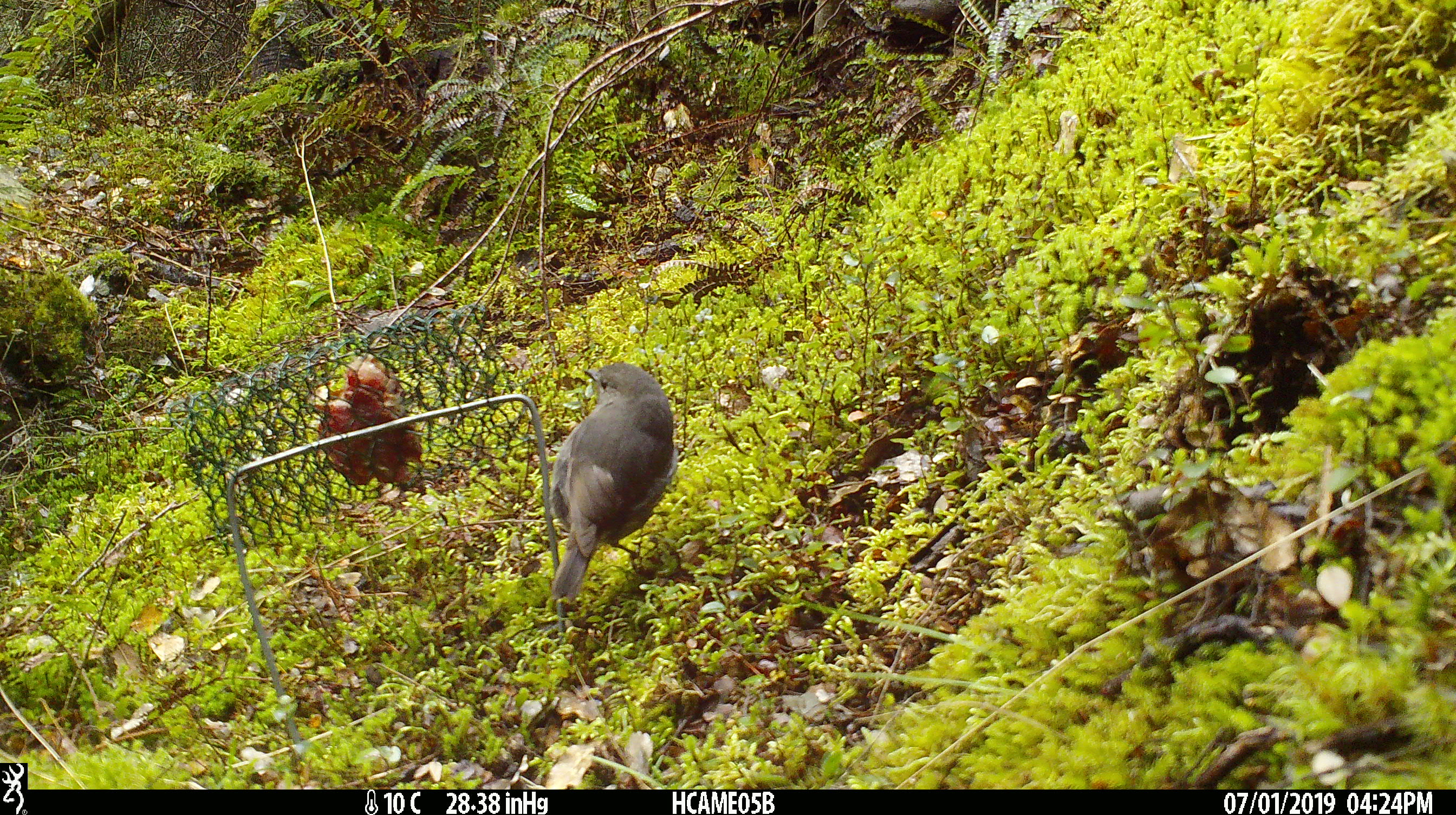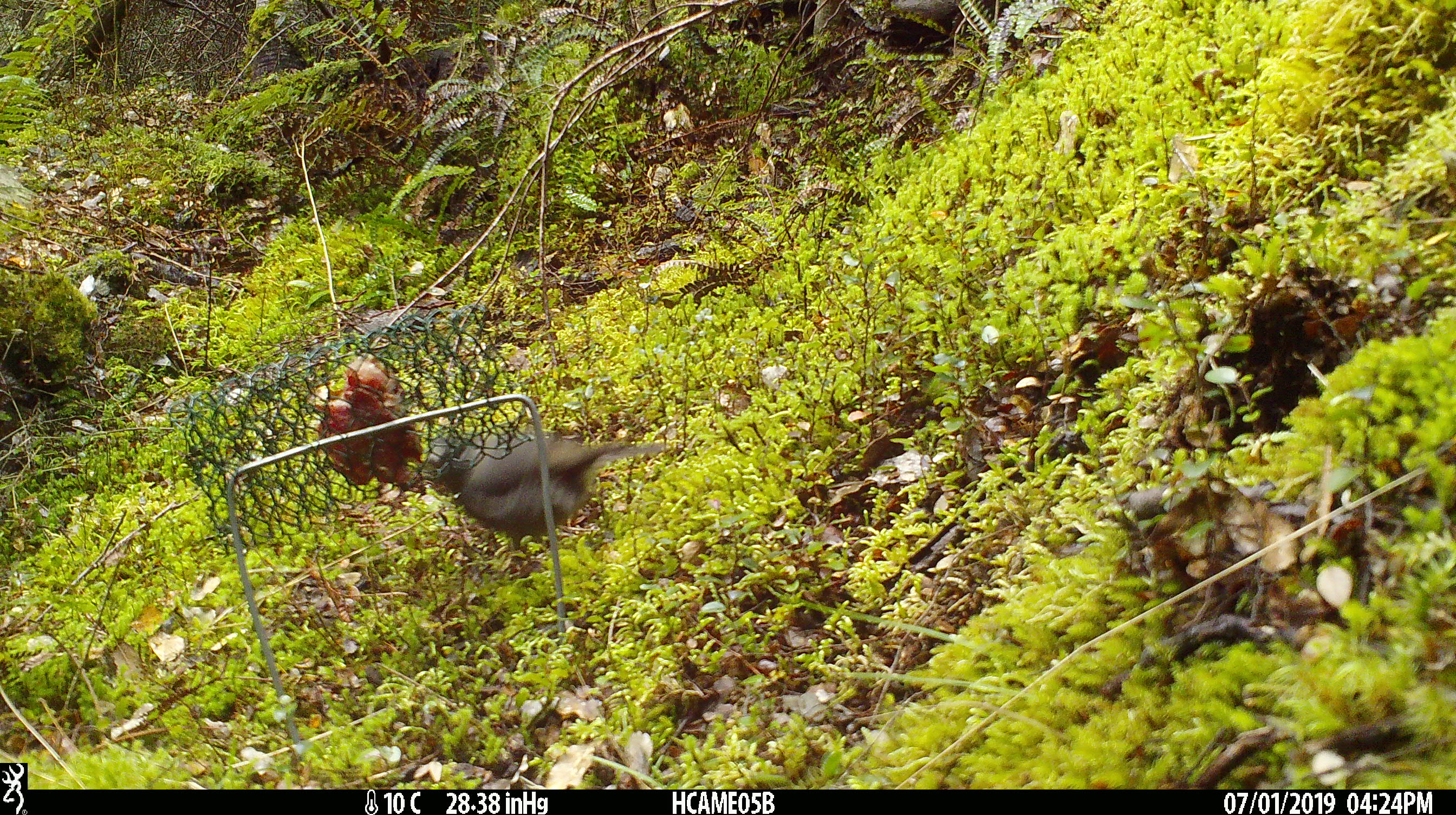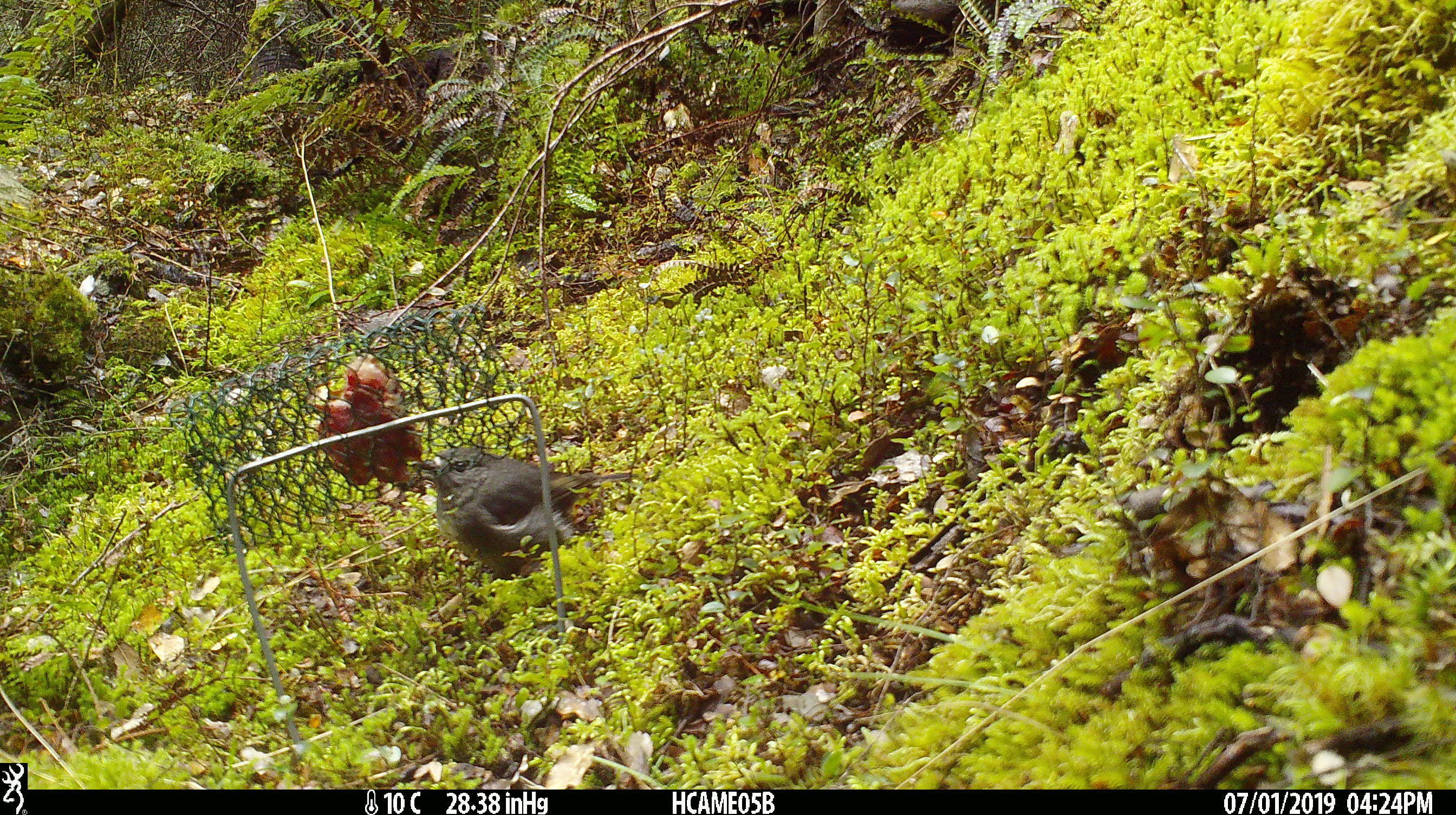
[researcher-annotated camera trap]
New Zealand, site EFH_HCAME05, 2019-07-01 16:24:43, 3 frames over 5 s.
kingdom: Animalia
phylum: Chordata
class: Aves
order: Passeriformes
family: Petroicidae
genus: Petroica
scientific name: Petroica australis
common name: new zealand robin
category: robin